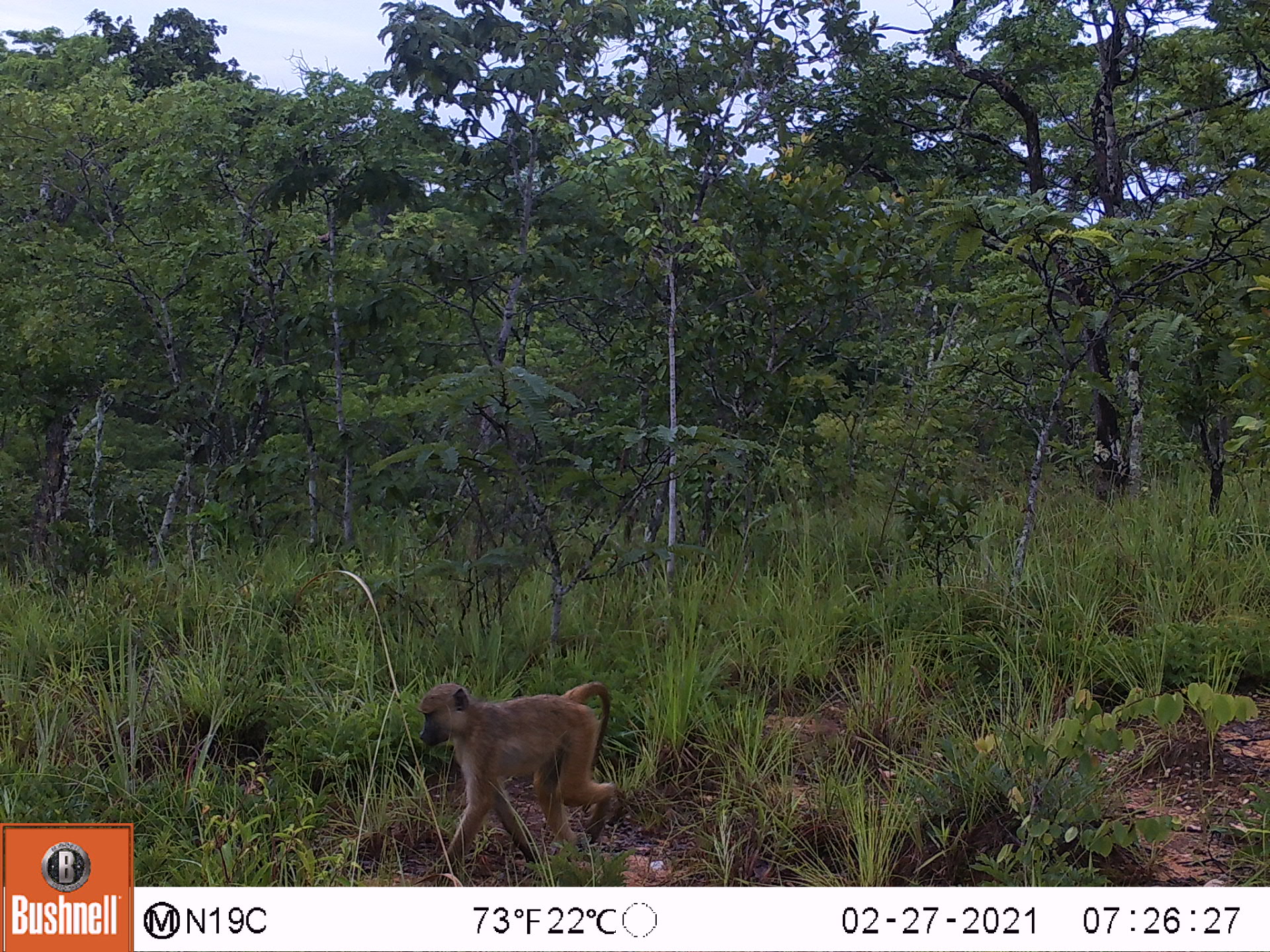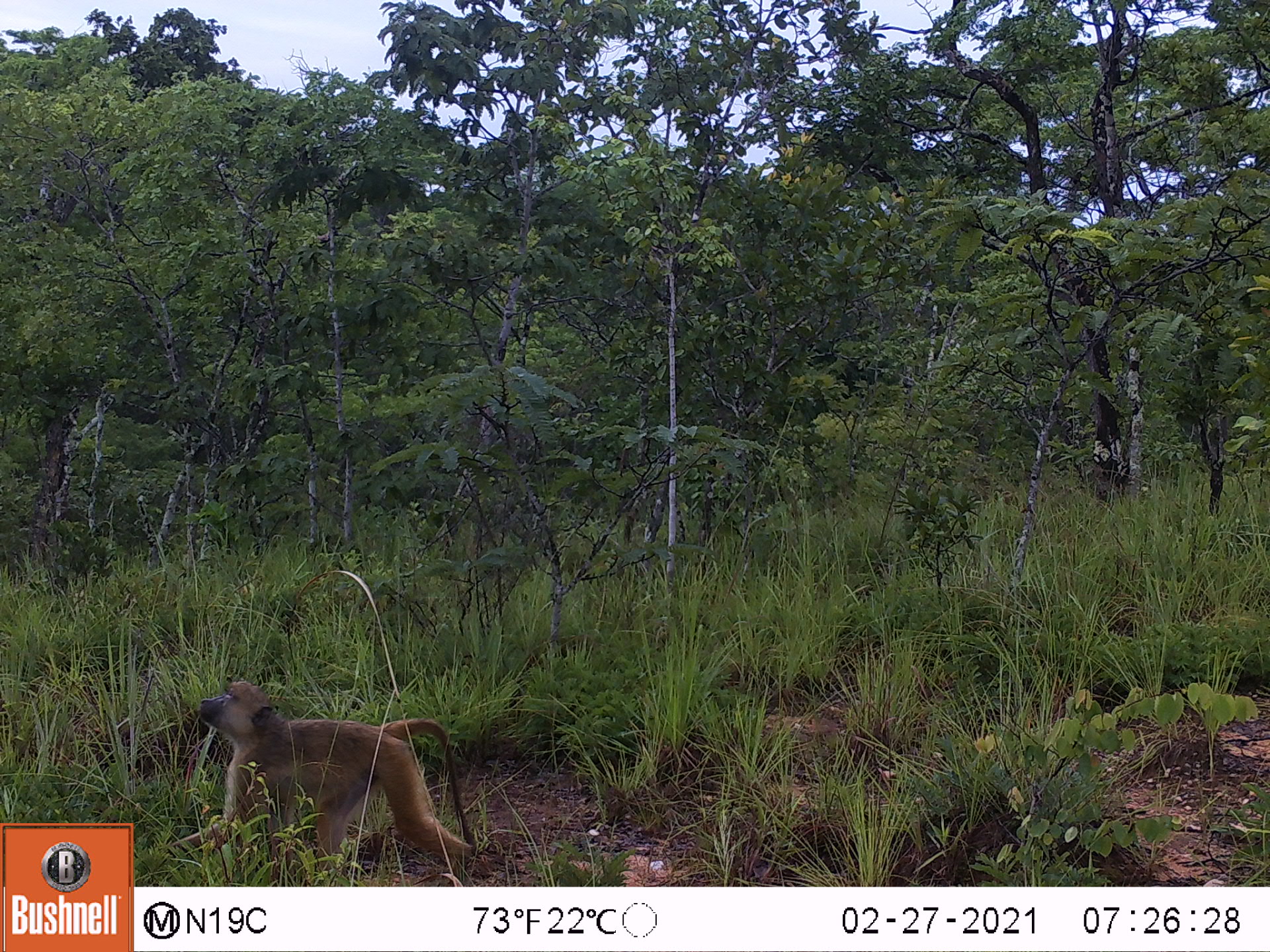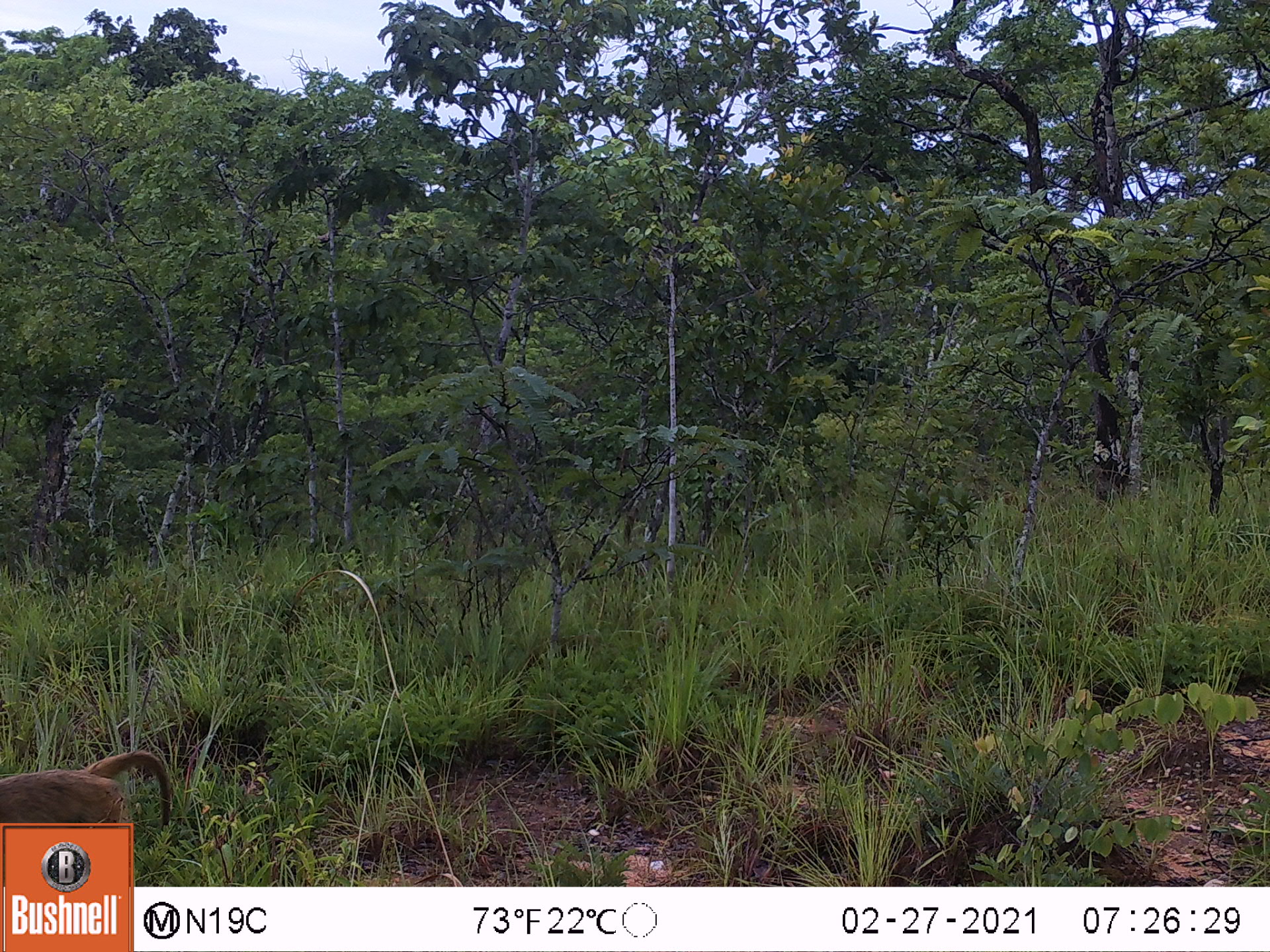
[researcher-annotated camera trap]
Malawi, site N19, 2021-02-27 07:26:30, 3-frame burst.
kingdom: Animalia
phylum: Chordata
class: Mammalia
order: Primates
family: Cercopithecidae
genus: Papio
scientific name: Papio cynocephalus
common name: yellow baboon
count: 1